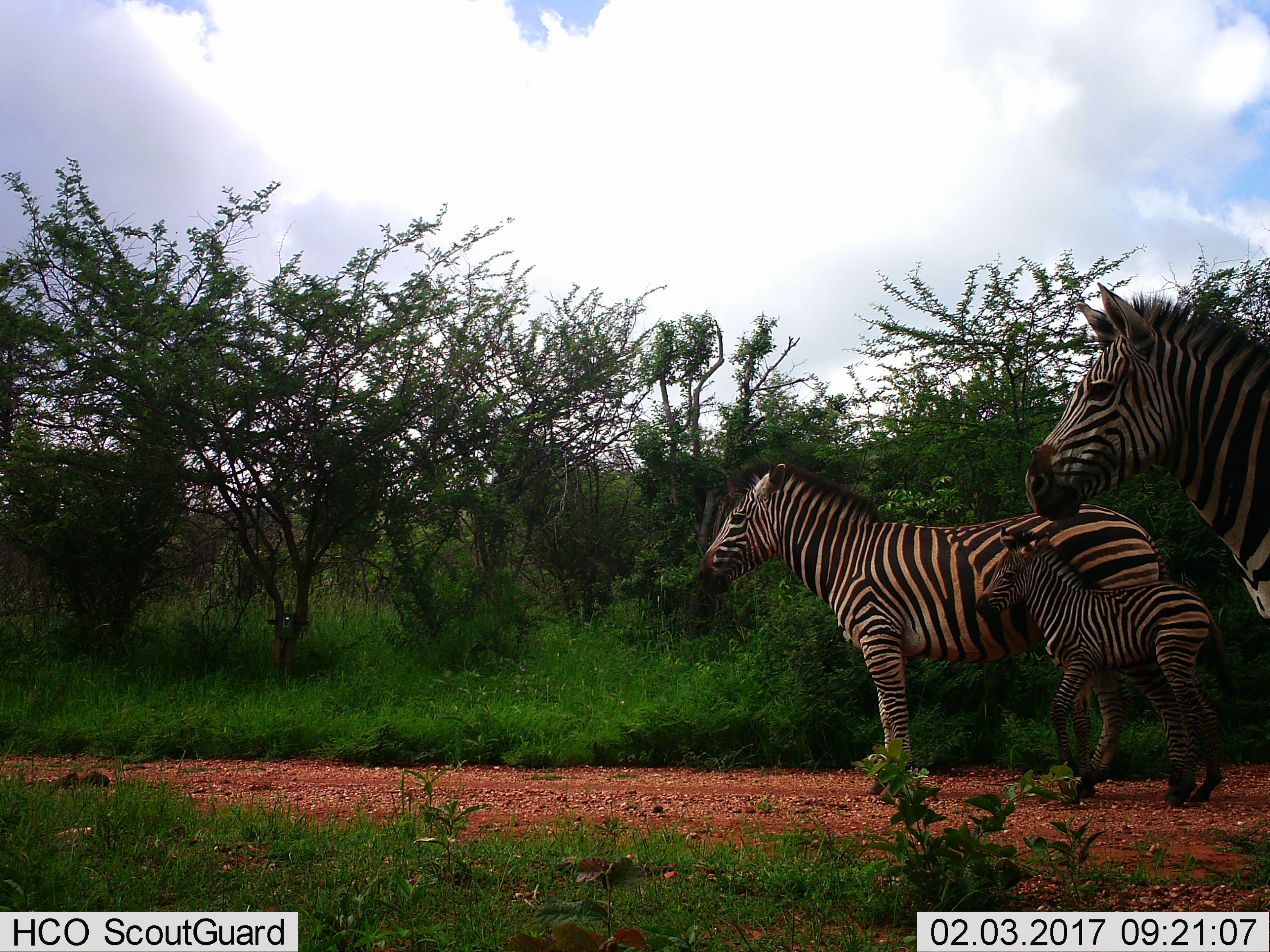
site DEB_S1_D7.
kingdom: Animalia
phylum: Chordata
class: Mammalia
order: Perissodactyla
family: Equidae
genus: Equus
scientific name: Equus quagga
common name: plains zebra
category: zebraplains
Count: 3.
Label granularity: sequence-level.